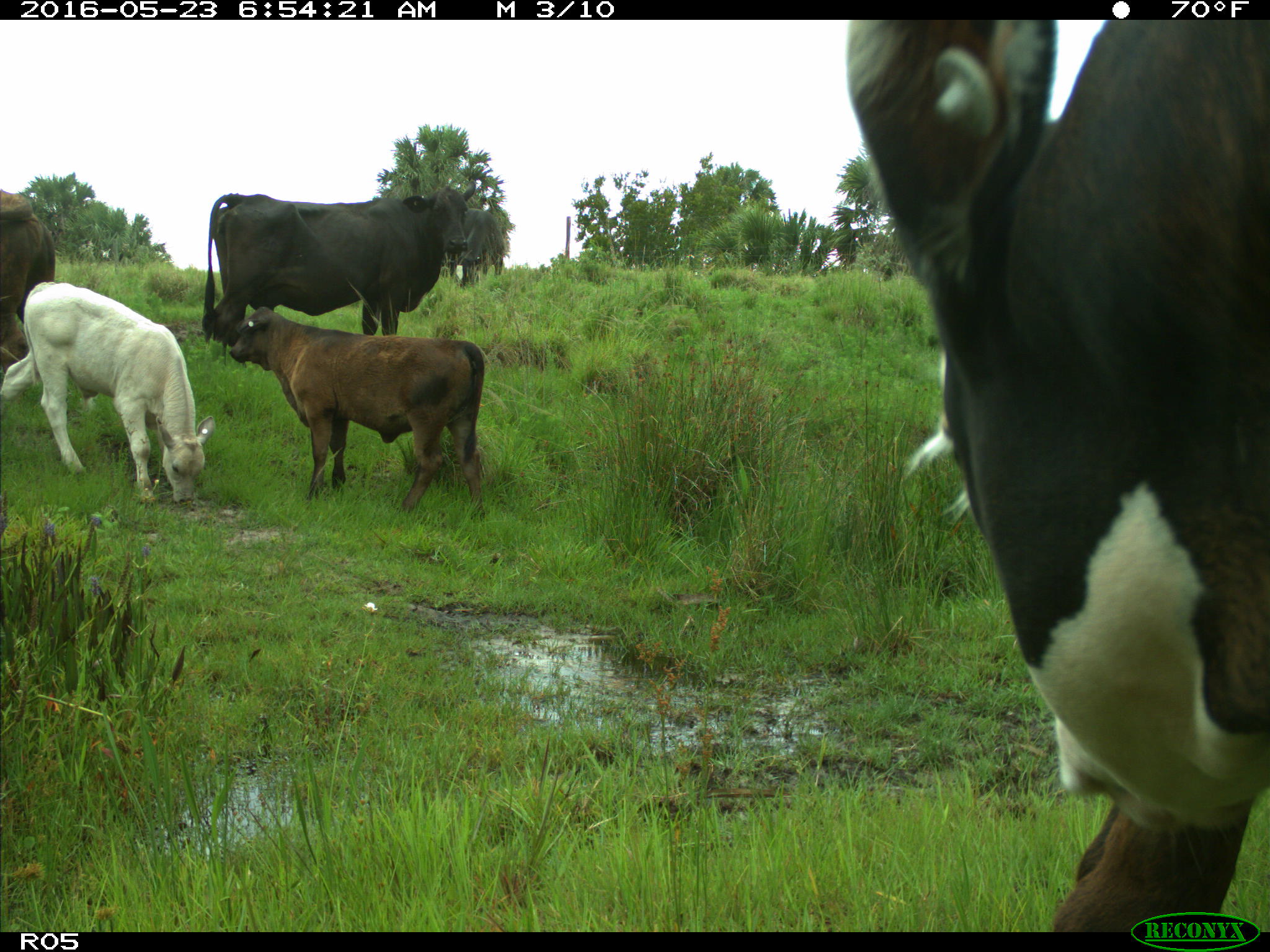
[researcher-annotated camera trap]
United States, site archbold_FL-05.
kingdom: Animalia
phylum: Chordata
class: Mammalia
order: Artiodactyla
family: Bovidae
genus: Bos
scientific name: Bos taurus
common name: domestic cow